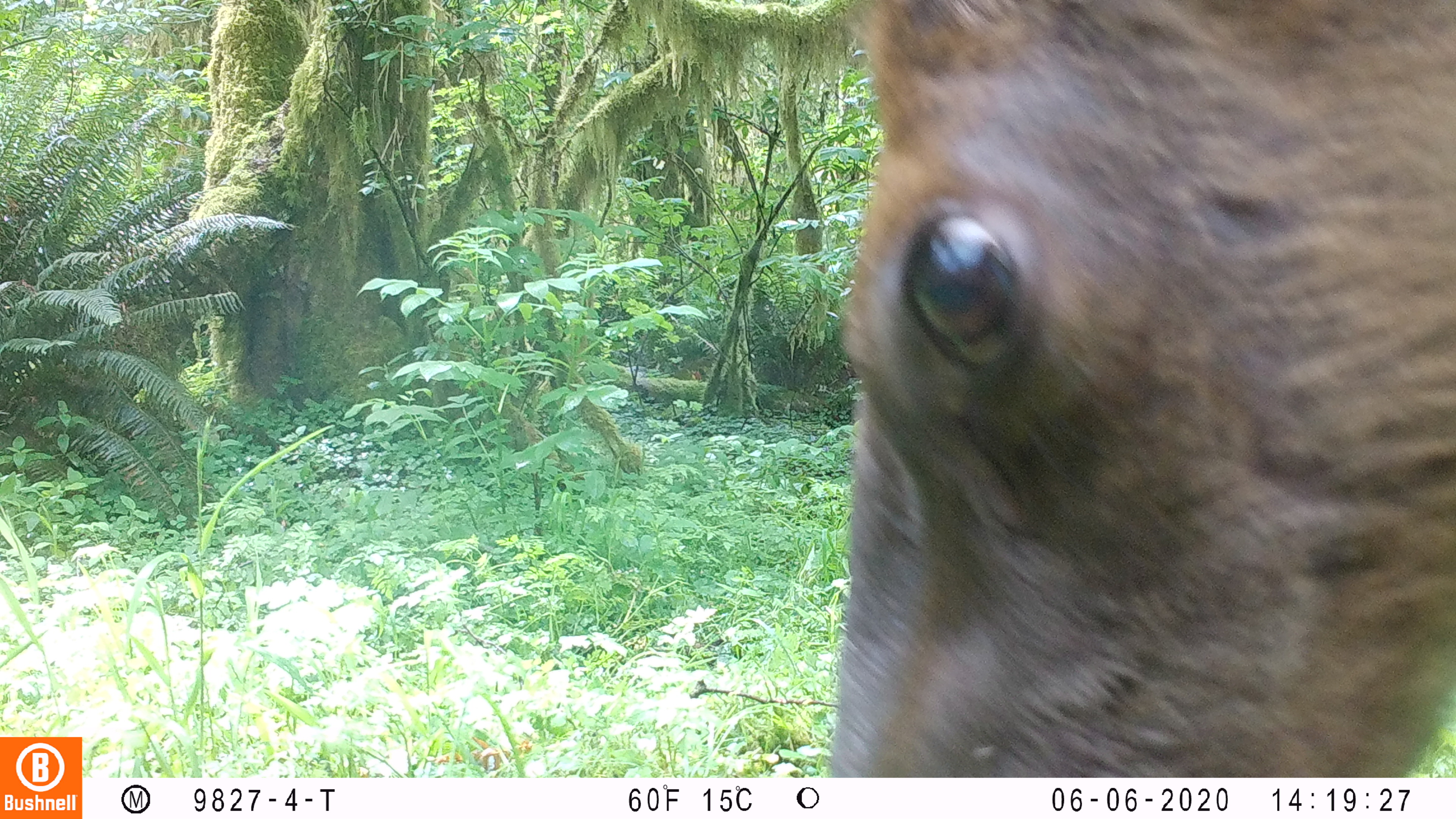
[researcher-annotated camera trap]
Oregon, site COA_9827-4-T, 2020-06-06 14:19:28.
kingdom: Animalia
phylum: Chordata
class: Mammalia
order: Artiodactyla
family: Cervidae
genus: Cervus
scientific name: Cervus canadensis roosevelti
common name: roosevelt elk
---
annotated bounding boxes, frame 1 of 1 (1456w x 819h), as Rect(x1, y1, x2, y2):
roosevelt elk: Rect(821, 0, 1453, 770)